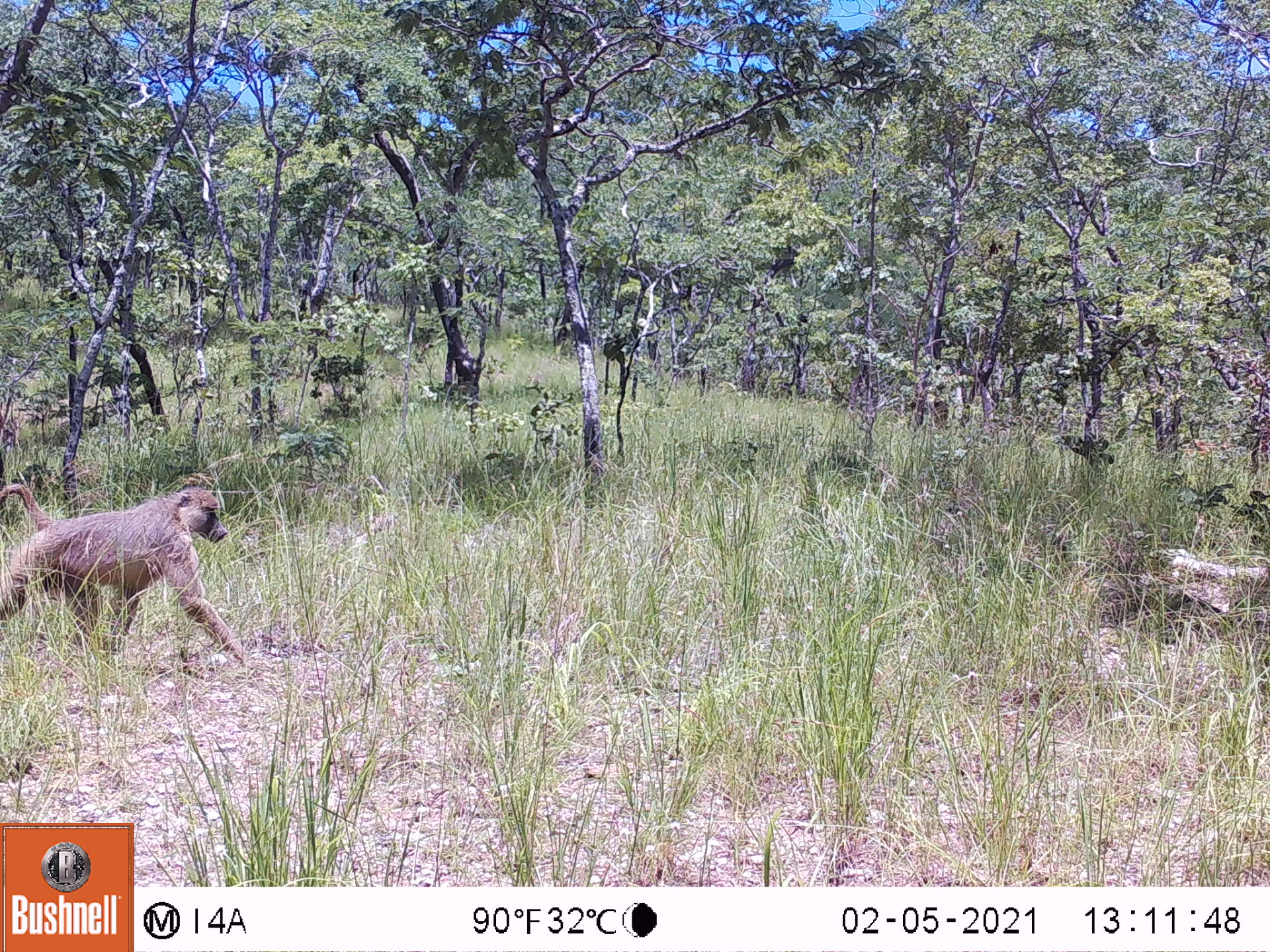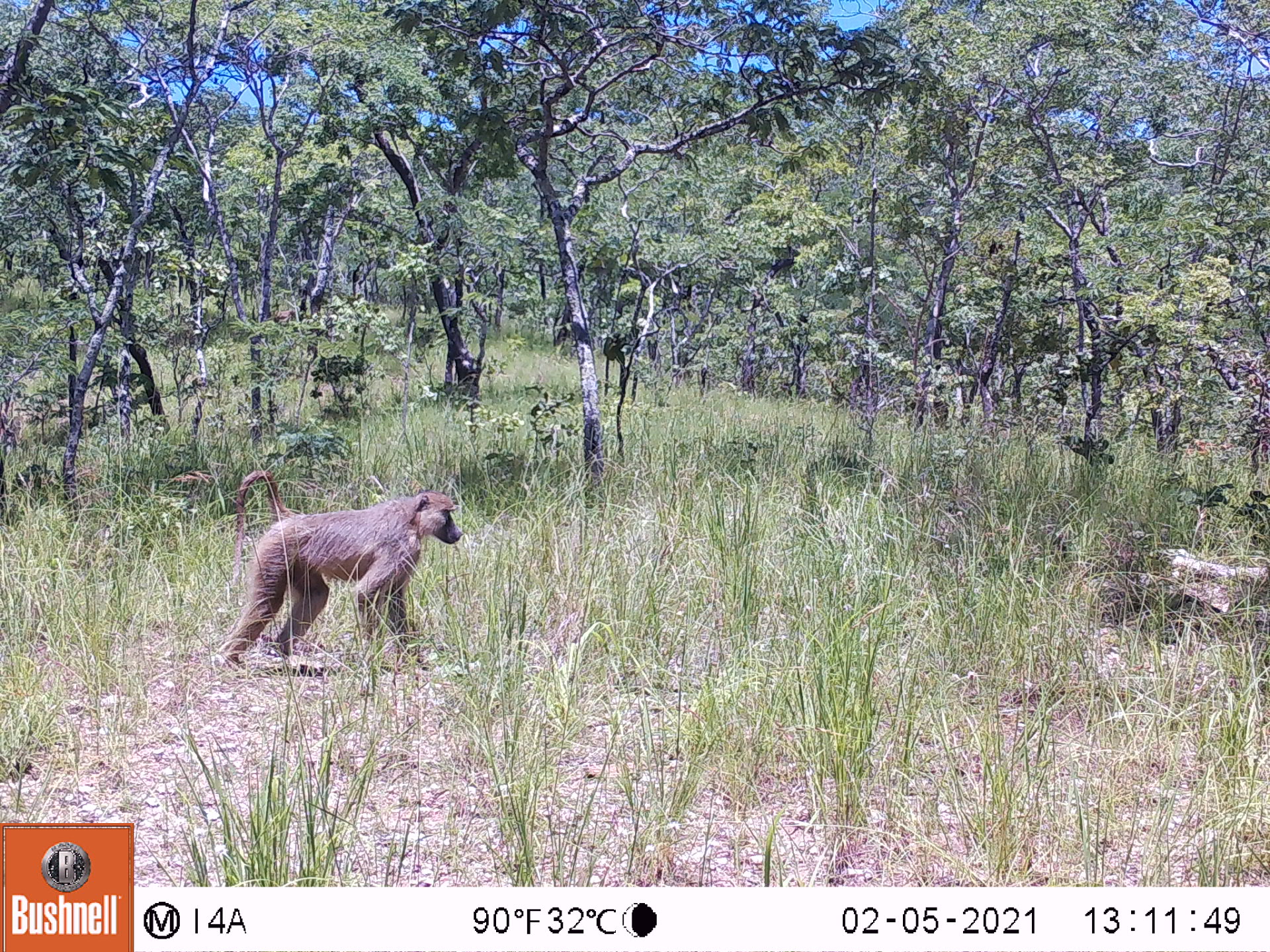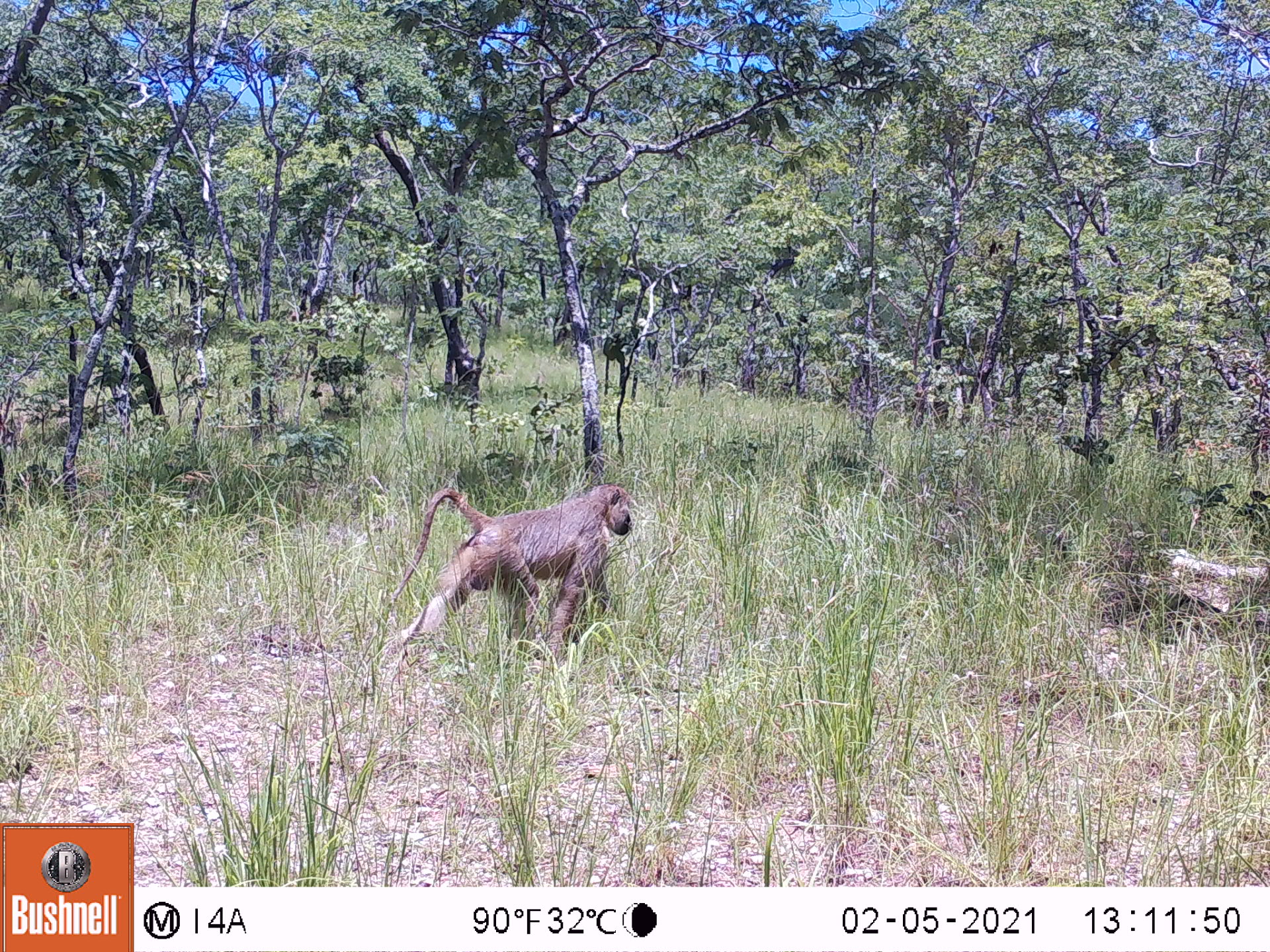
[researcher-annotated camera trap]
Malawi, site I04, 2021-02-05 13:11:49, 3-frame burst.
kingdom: Animalia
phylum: Chordata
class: Mammalia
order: Primates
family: Cercopithecidae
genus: Papio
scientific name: Papio cynocephalus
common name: yellow baboon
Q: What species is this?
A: Yellow baboon (Papio cynocephalus).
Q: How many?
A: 1.